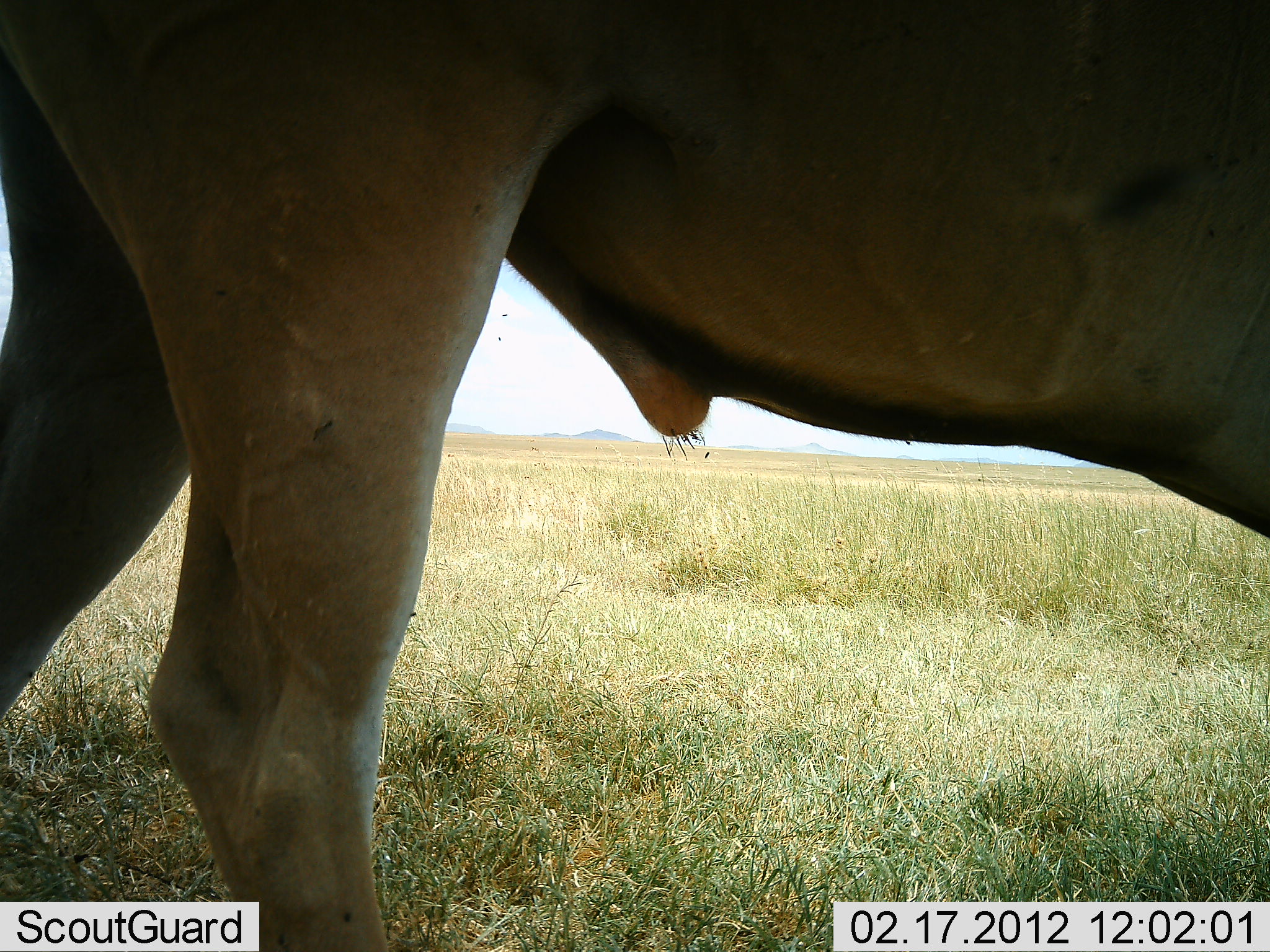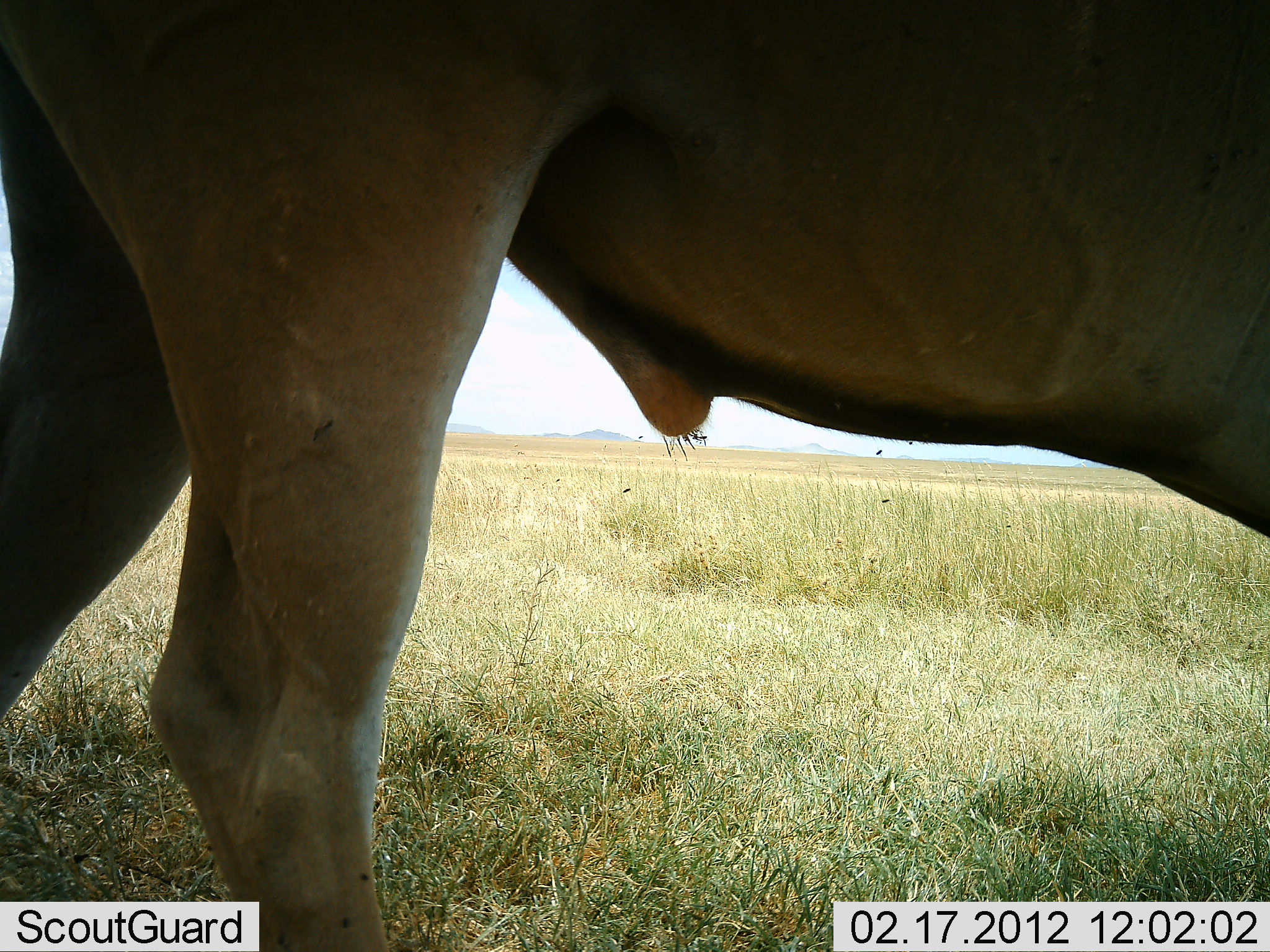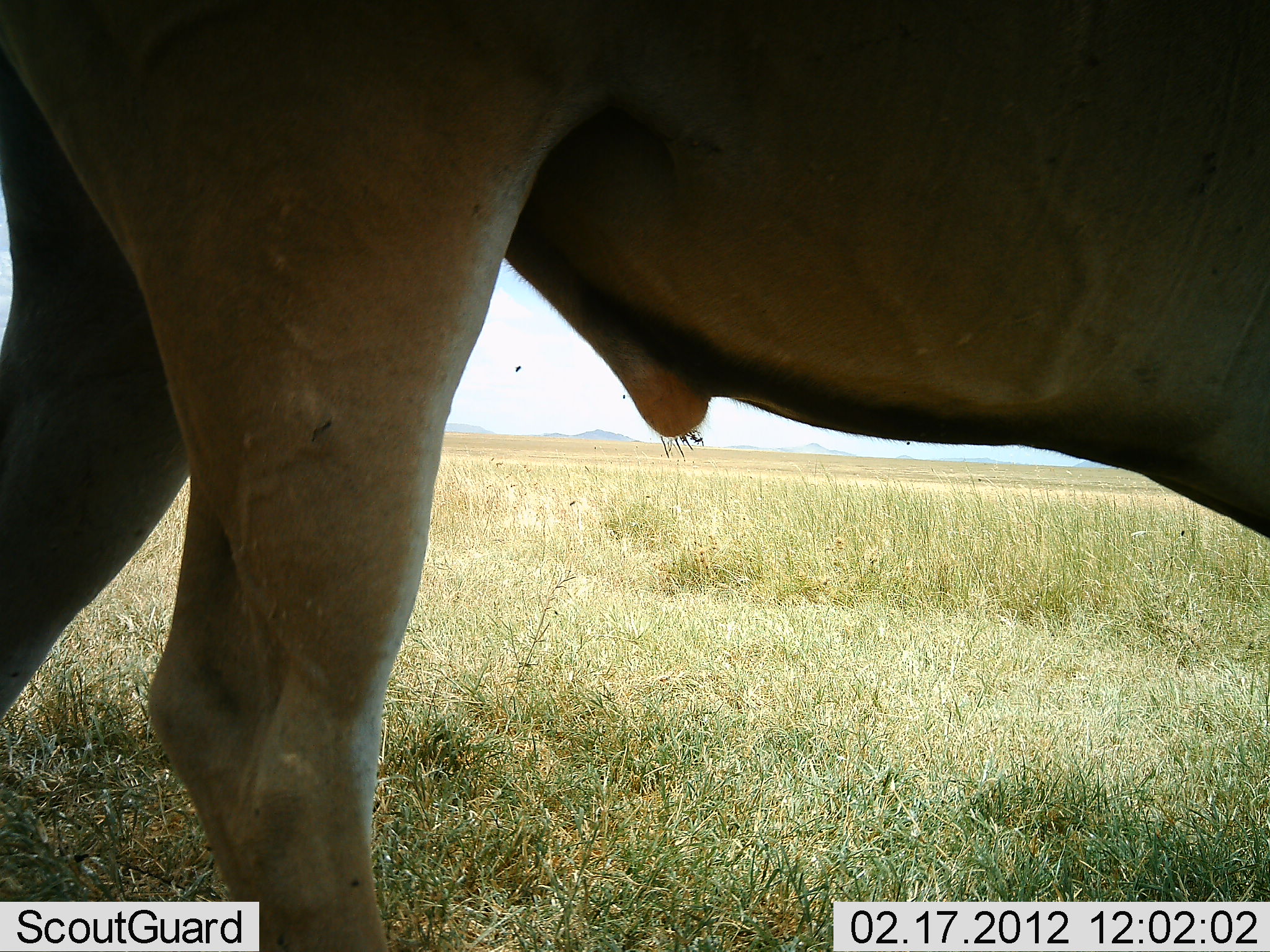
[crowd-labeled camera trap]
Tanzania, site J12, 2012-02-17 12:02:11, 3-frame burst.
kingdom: Animalia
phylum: Chordata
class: Mammalia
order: Artiodactyla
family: Bovidae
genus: Alcelaphus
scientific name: Alcelaphus buselaphus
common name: hartebeest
Hartebeest (Alcelaphus buselaphus), count 1. Behavior (volunteer vote fractions): standing 100%, resting 0%, moving 0%, interacting 0%. Young present (vote fraction): 0%. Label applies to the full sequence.